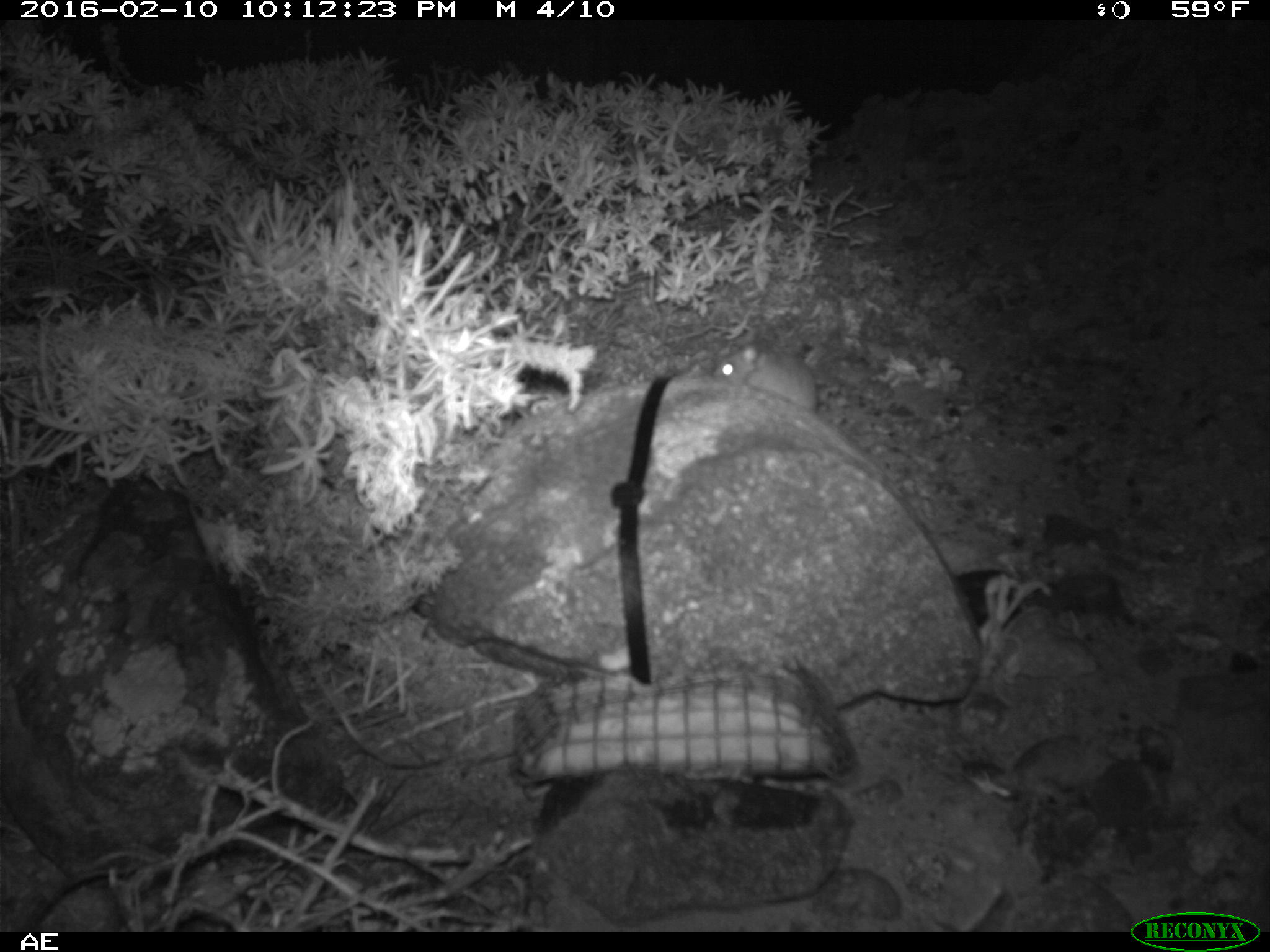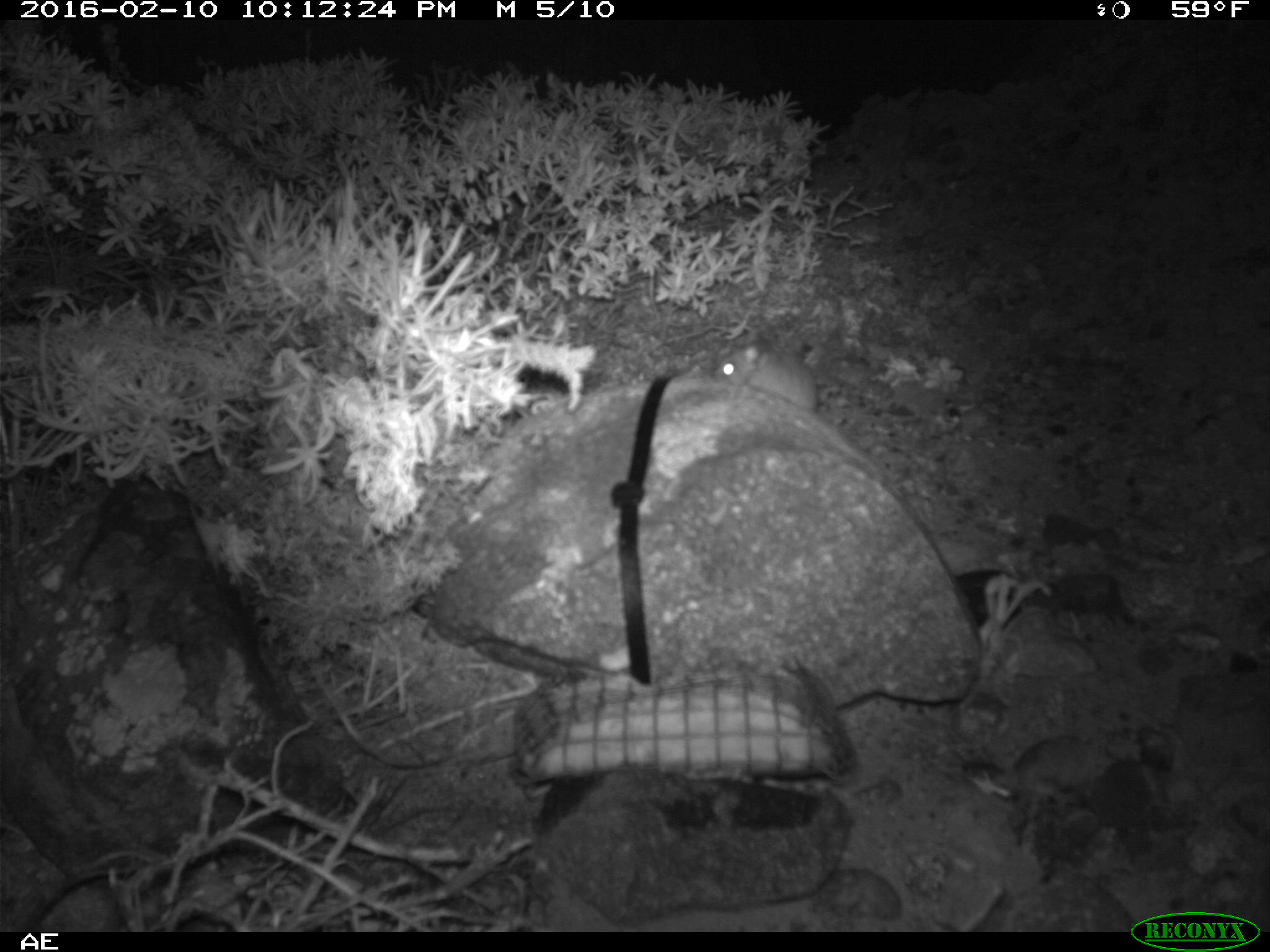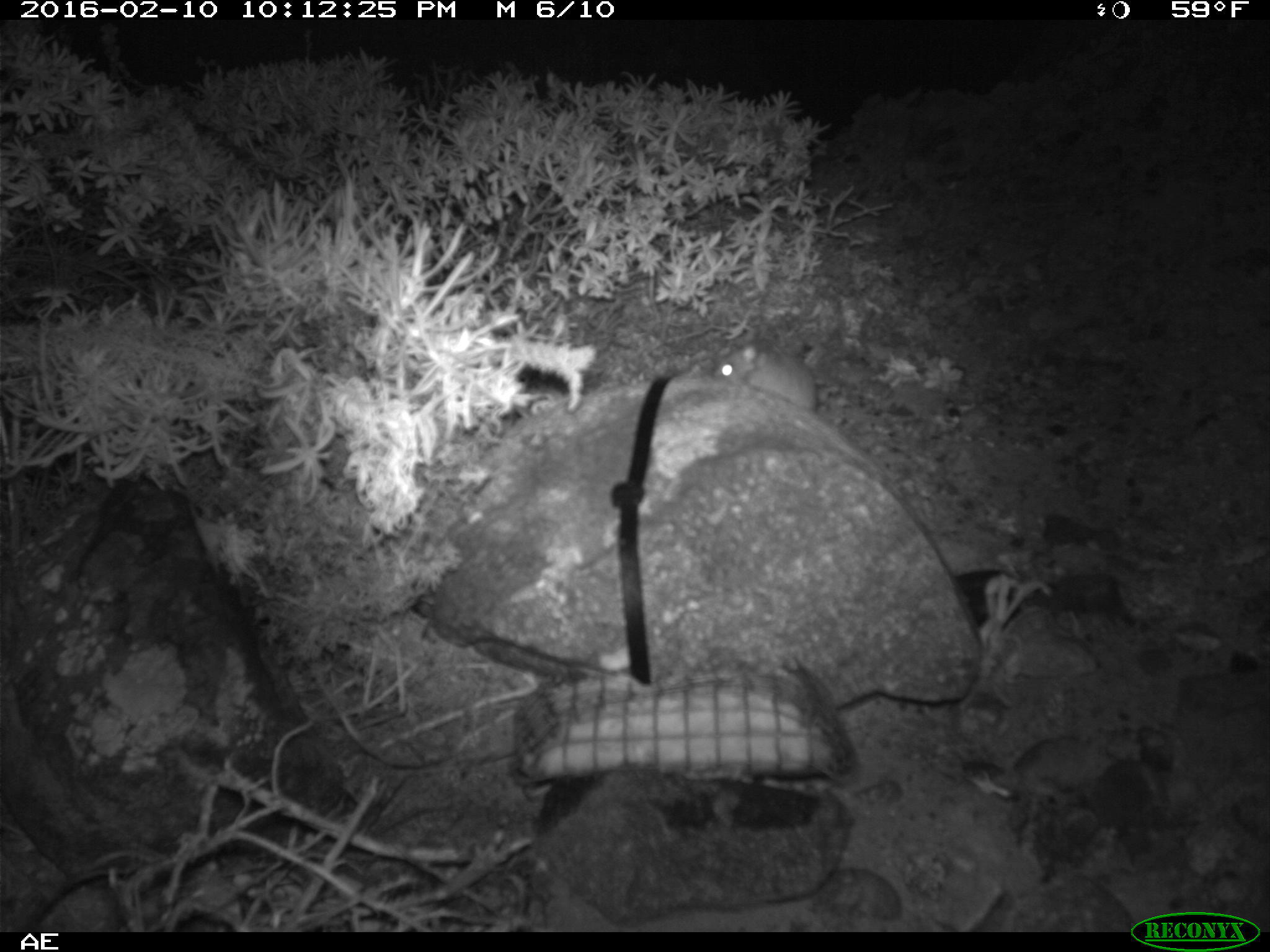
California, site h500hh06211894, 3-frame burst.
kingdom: Animalia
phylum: Chordata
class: Mammalia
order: Rodentia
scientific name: Rodentia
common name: rodent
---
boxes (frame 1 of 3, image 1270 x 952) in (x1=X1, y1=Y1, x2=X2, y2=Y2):
rodent: (x1=710, y1=330, x2=818, y2=412)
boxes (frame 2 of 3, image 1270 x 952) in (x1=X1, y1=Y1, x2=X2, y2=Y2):
rodent: (x1=718, y1=340, x2=819, y2=410)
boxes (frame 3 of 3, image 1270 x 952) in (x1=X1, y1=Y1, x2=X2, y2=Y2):
rodent: (x1=713, y1=342, x2=817, y2=412)